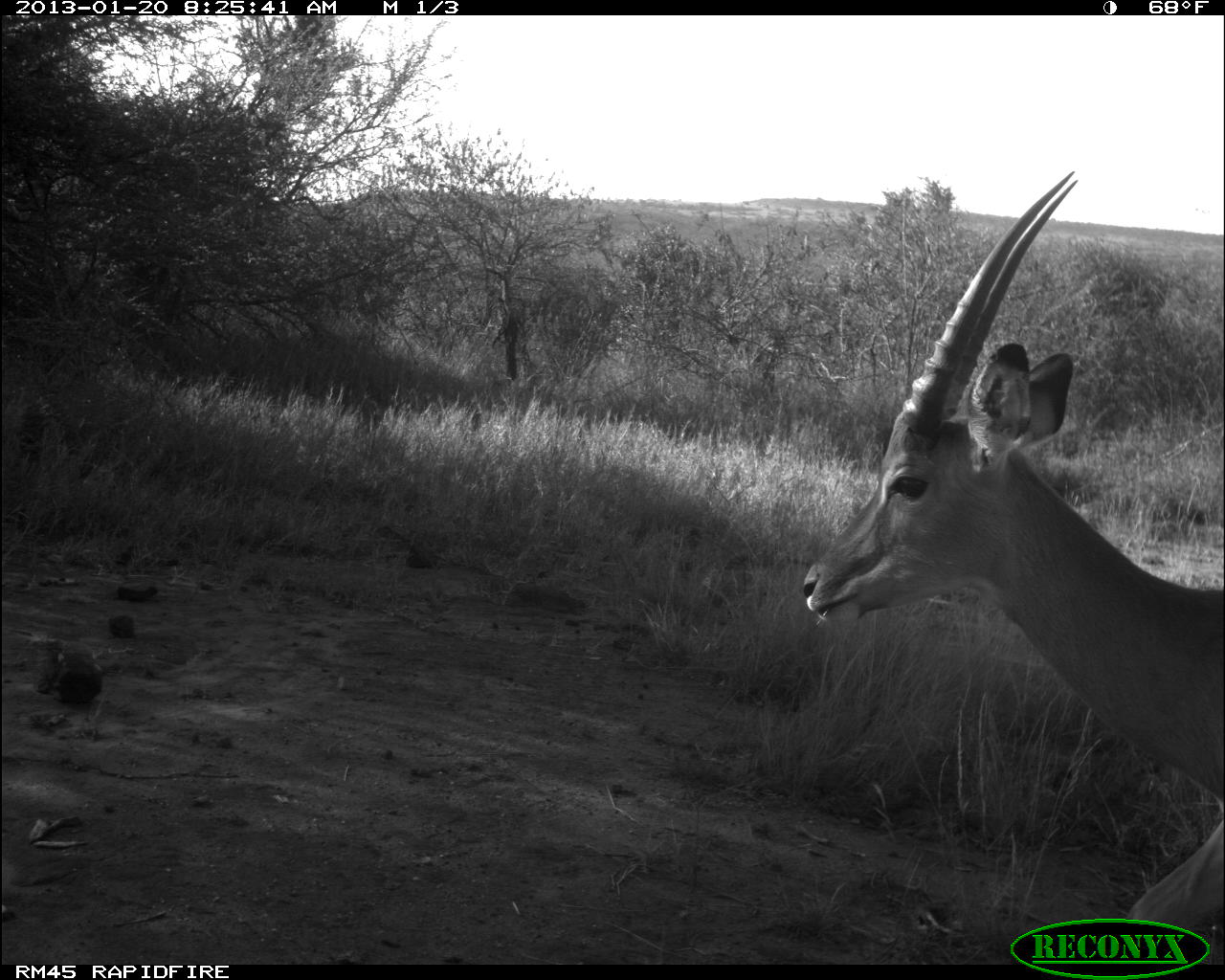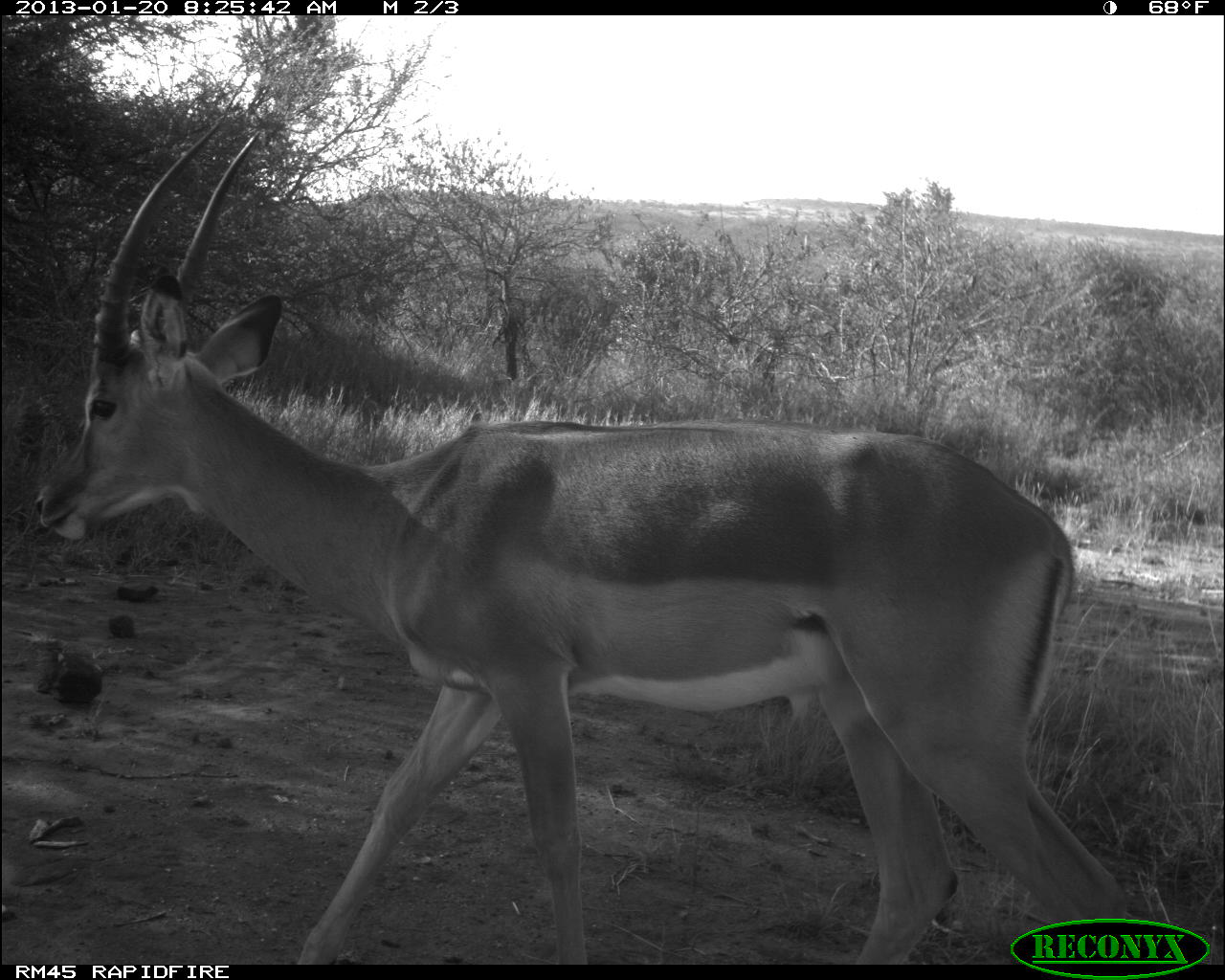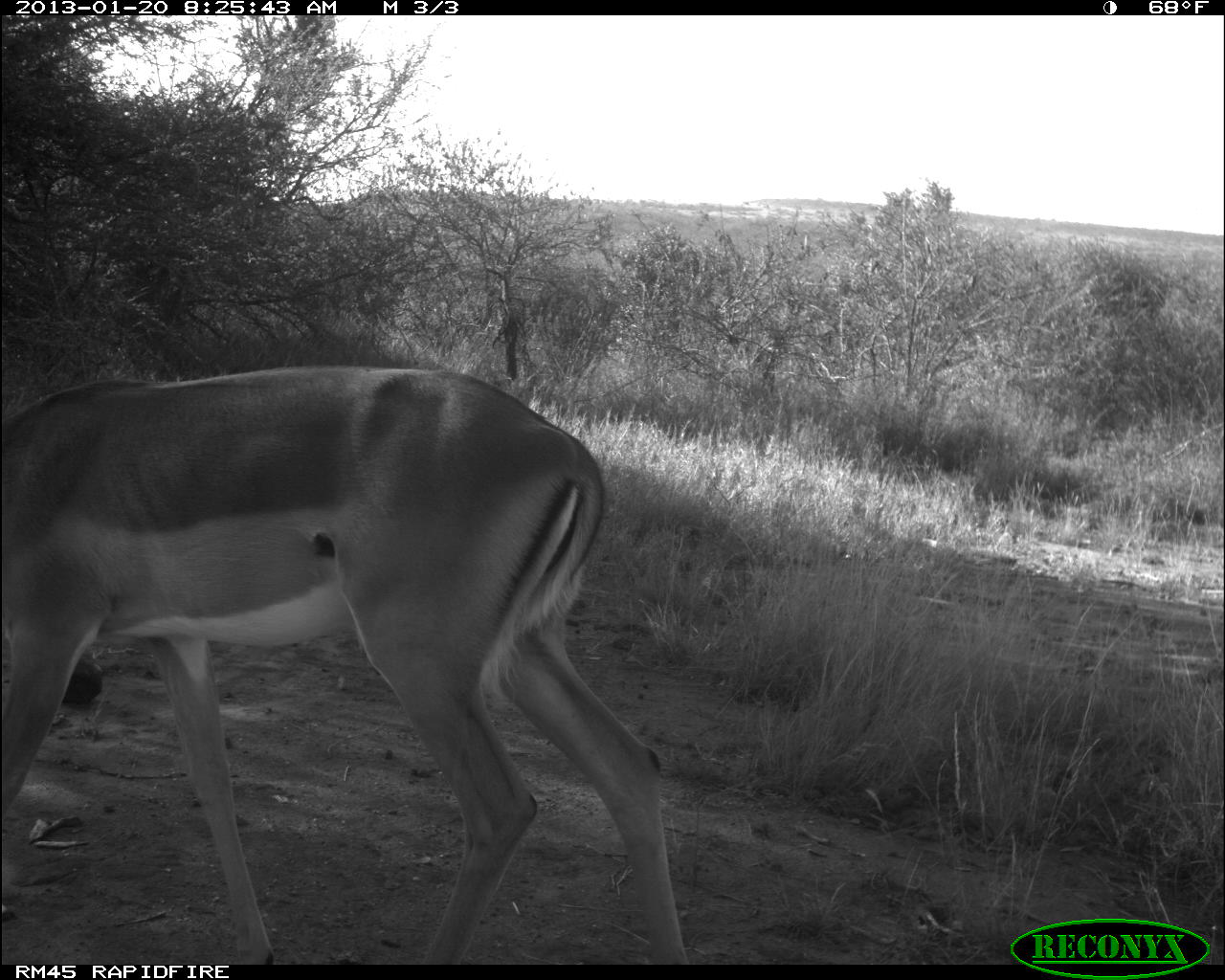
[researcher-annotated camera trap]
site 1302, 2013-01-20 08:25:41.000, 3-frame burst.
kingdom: Animalia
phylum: Chordata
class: Mammalia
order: Artiodactyla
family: Bovidae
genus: Aepyceros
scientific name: Aepyceros melampus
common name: impala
Aepyceros melampus (impala), count 1.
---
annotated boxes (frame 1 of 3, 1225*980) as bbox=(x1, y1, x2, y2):
aepyceros melampus: bbox=(792, 166, 1221, 962)